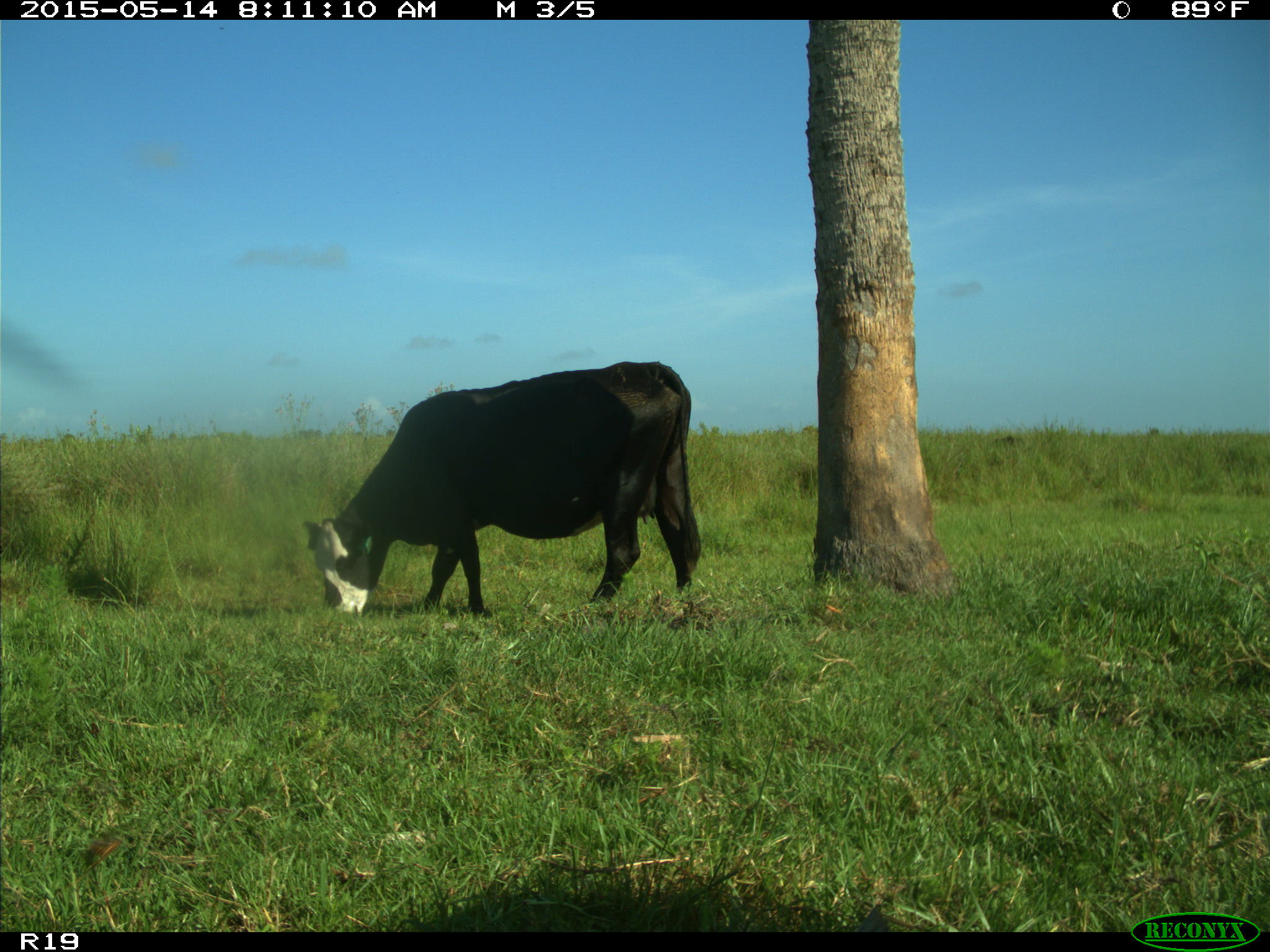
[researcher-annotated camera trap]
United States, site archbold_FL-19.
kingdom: Animalia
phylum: Chordata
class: Mammalia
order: Artiodactyla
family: Bovidae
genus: Bos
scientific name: Bos taurus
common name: domestic cow